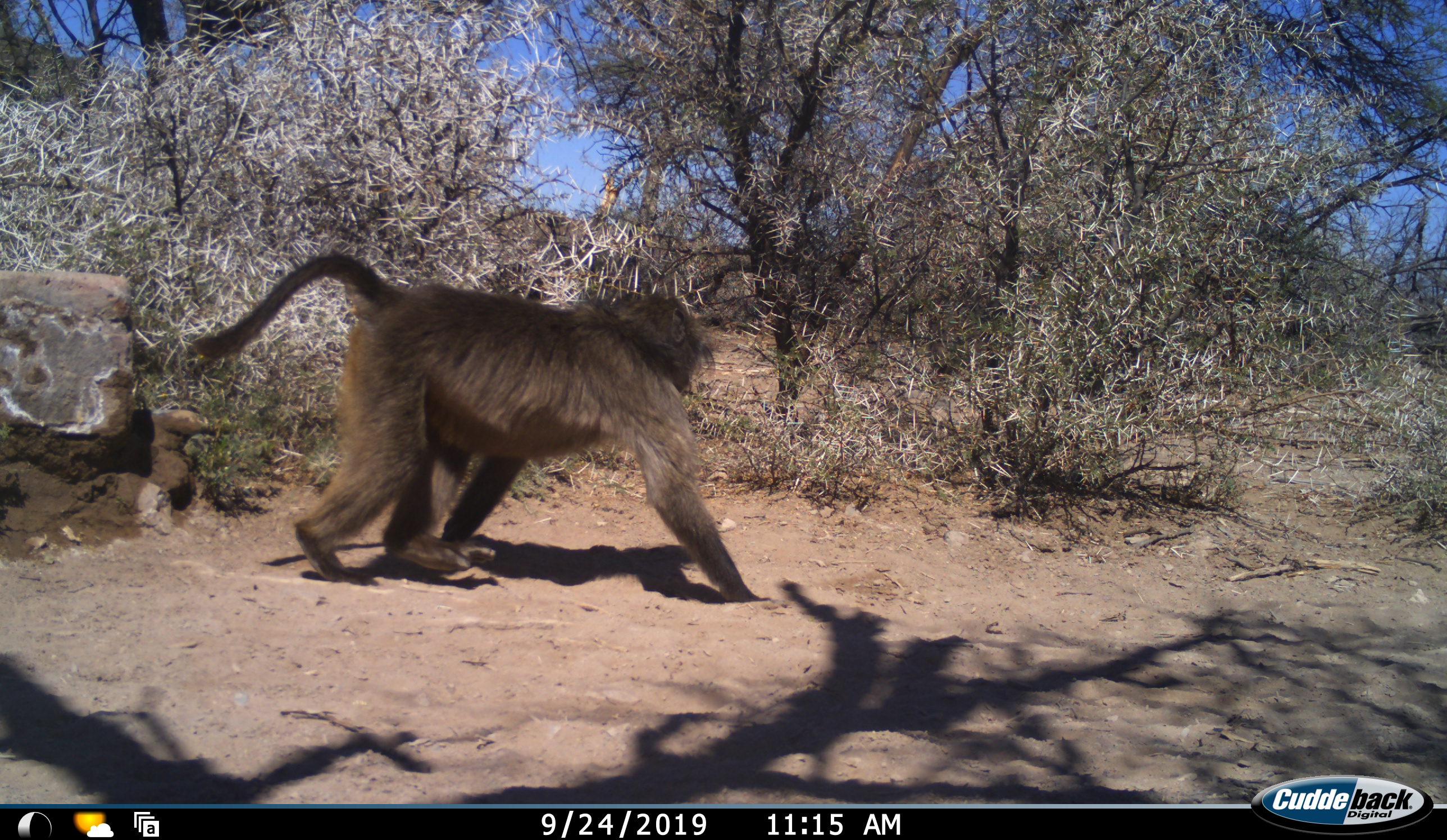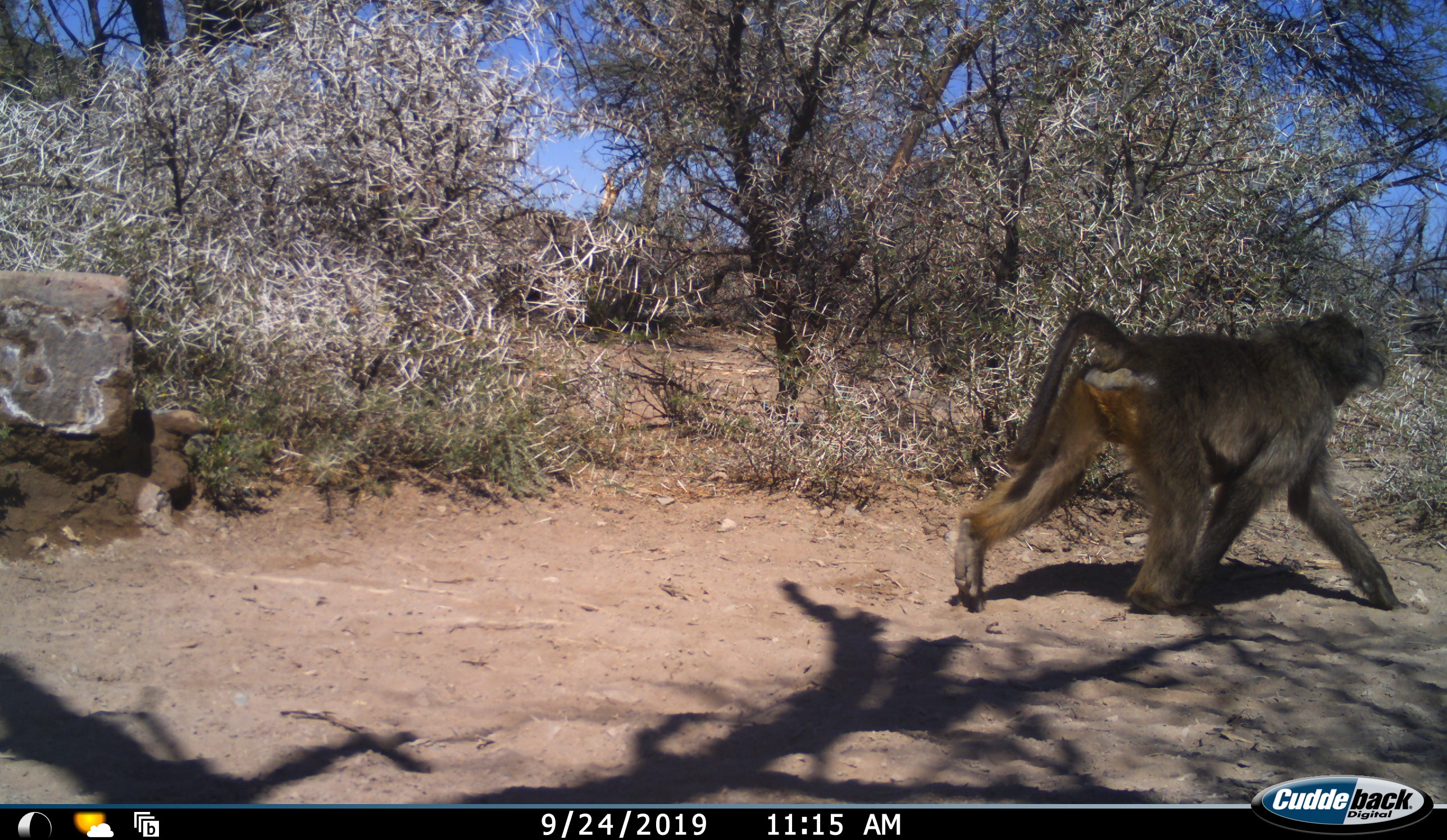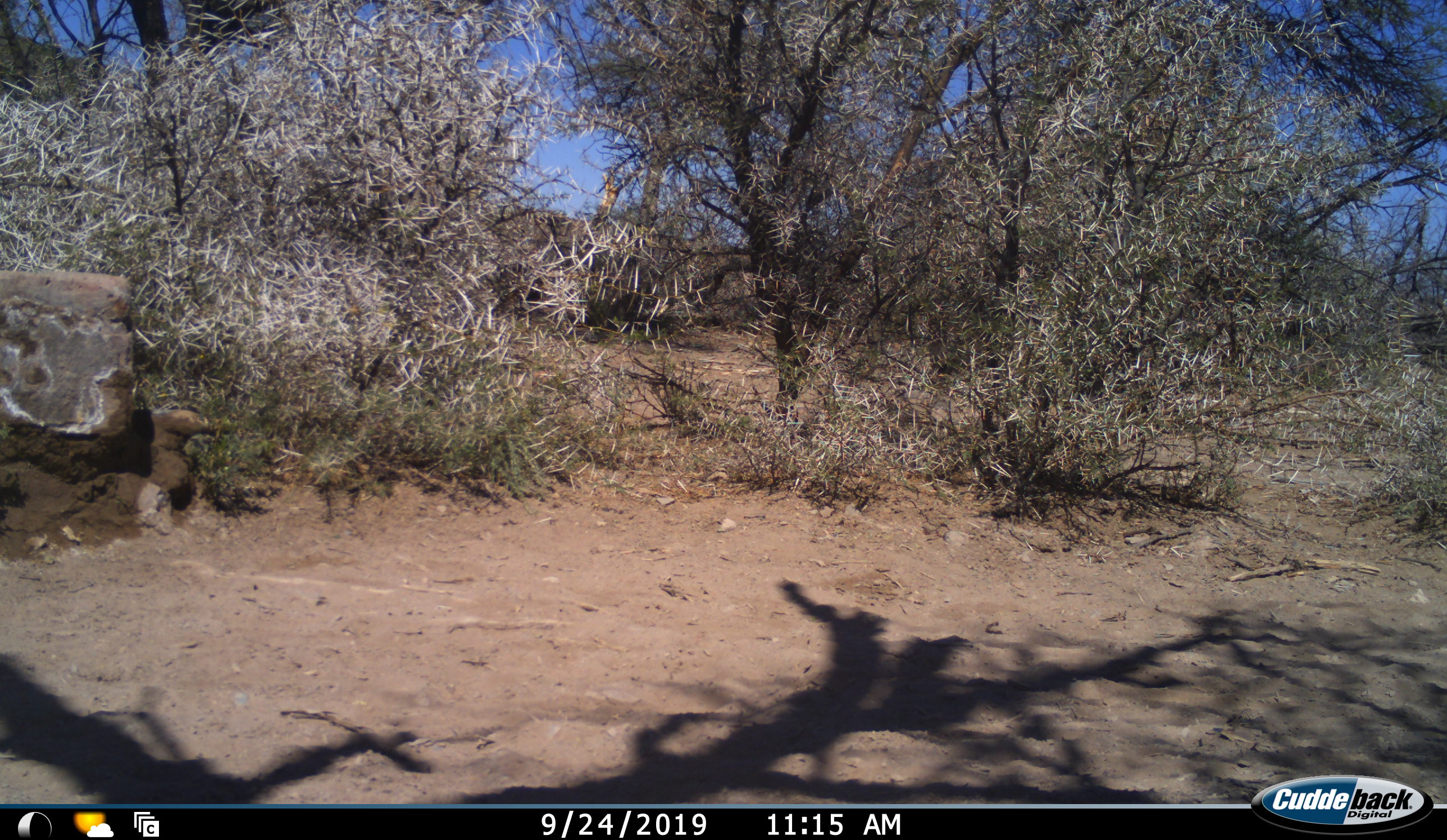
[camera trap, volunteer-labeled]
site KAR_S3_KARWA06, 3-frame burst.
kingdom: Animalia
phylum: Chordata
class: Mammalia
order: Primates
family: Cercopithecidae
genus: Papio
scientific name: Papio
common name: baboon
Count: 1.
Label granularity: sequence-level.